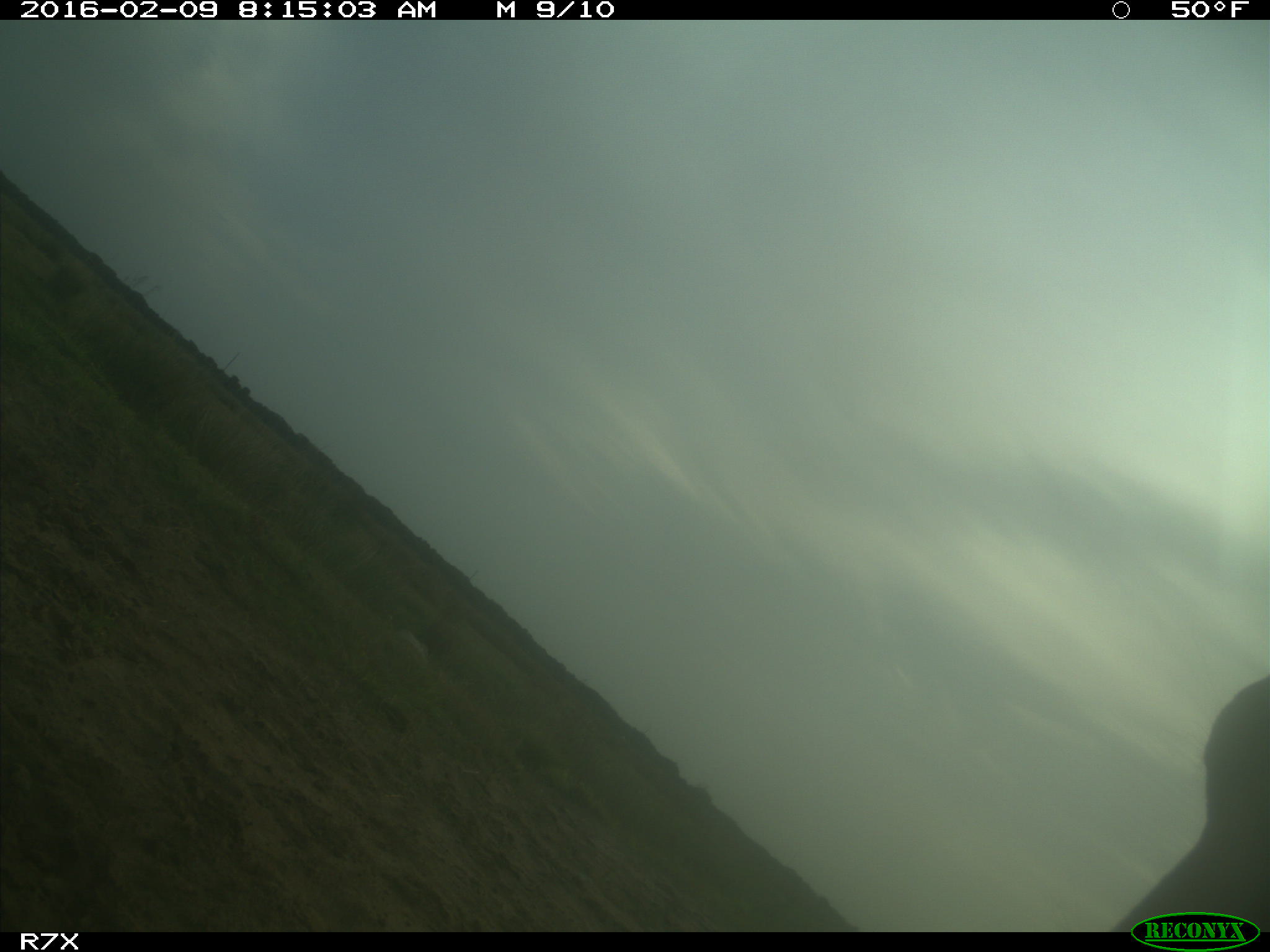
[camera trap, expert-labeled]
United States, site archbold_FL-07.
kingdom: Animalia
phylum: Chordata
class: Mammalia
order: Artiodactyla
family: Bovidae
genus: Bos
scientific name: Bos taurus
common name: domestic cow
Bos taurus (domestic cow).